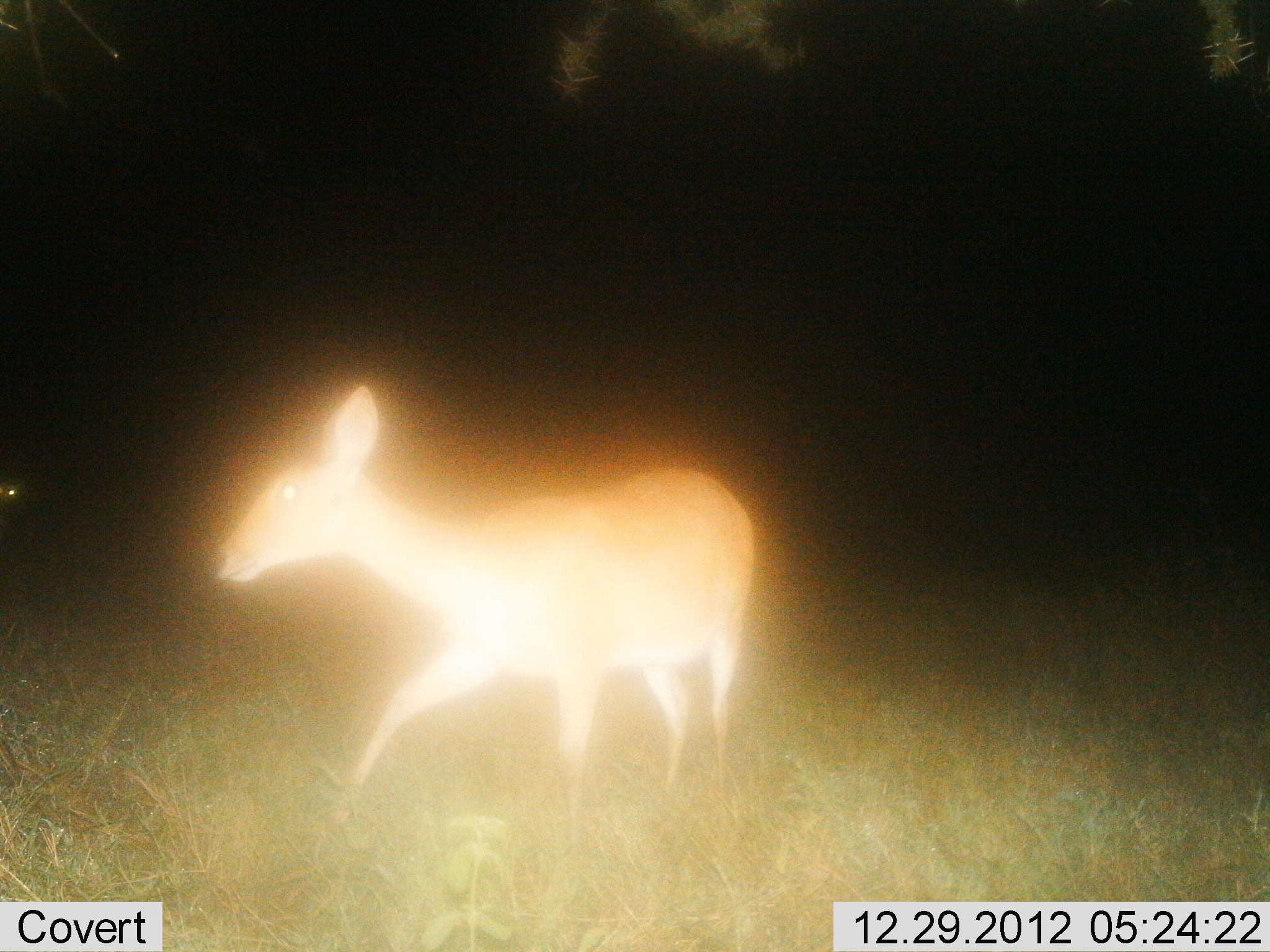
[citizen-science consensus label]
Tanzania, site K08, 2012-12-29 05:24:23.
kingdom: Animalia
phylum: Chordata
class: Mammalia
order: Artiodactyla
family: Bovidae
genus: Redunca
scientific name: Redunca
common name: reedbuck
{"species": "reedbuck (Redunca)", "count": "1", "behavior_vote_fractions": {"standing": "38%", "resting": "0%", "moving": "65%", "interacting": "0%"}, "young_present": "0%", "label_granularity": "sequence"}